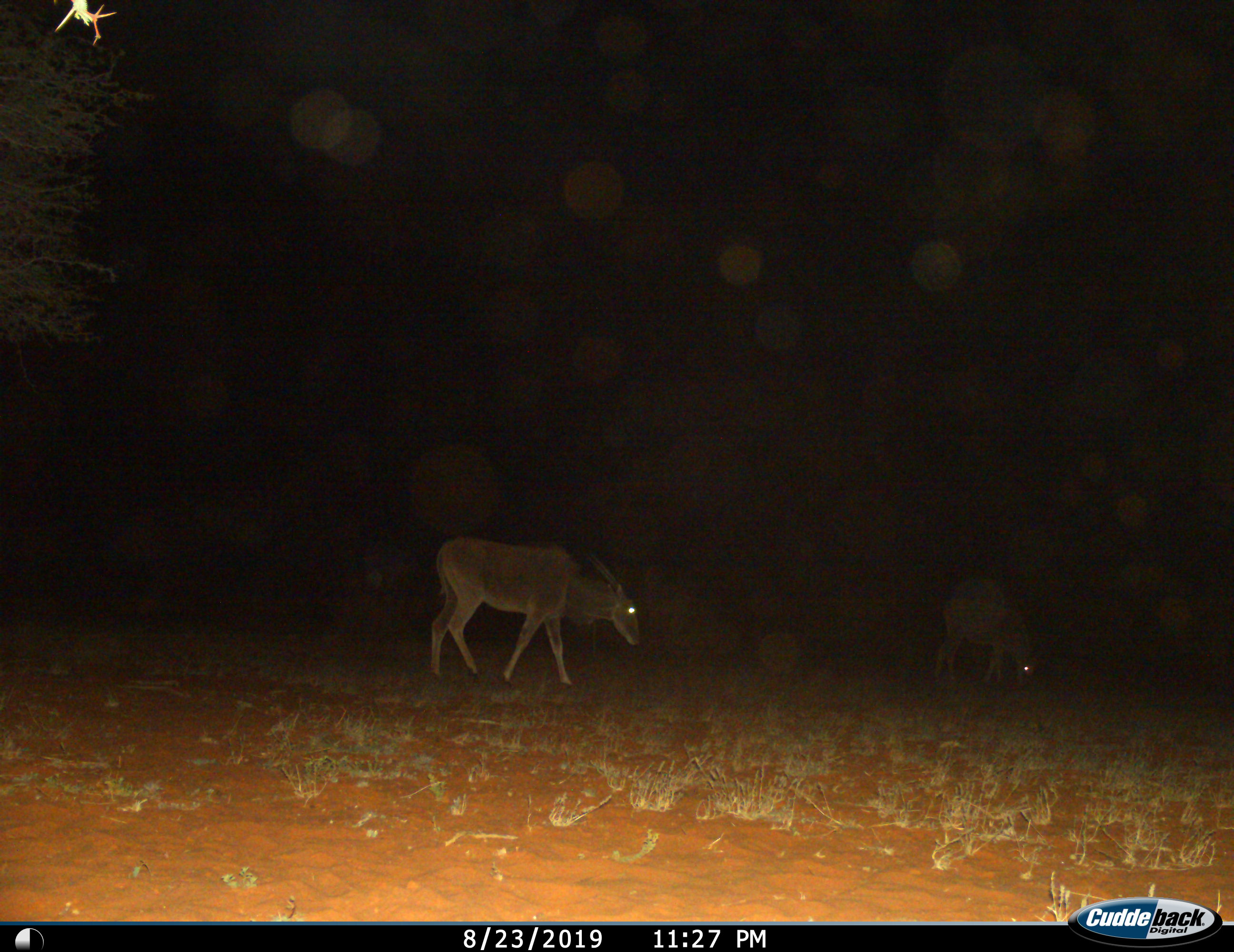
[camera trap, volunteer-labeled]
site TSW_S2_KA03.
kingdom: Animalia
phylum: Chordata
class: Mammalia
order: Artiodactyla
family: Bovidae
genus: Tragelaphus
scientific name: Tragelaphus oryx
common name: eland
Eland (Tragelaphus oryx), count 2. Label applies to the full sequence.